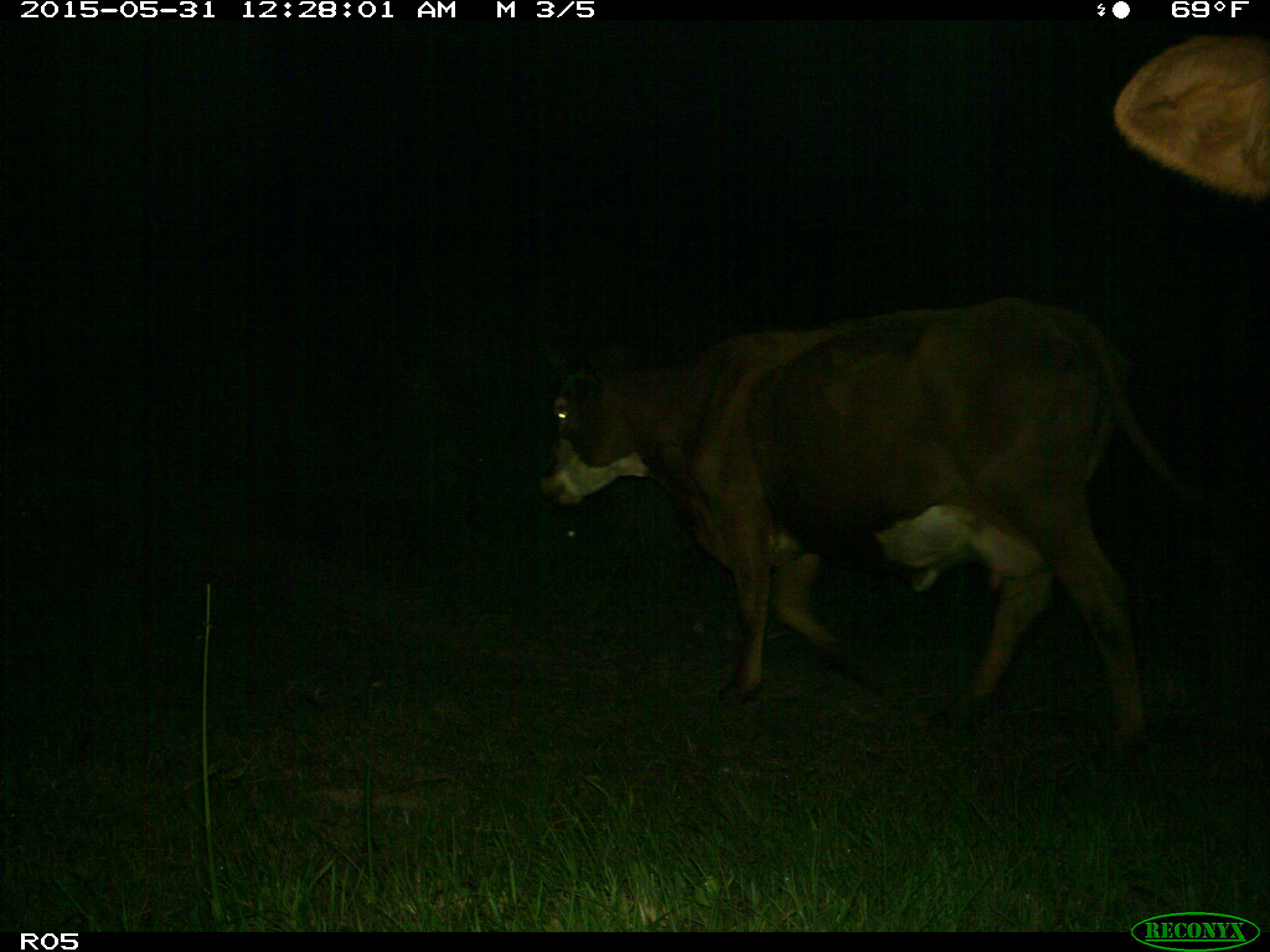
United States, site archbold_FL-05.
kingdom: Animalia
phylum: Chordata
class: Mammalia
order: Artiodactyla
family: Bovidae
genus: Bos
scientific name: Bos taurus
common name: domestic cow